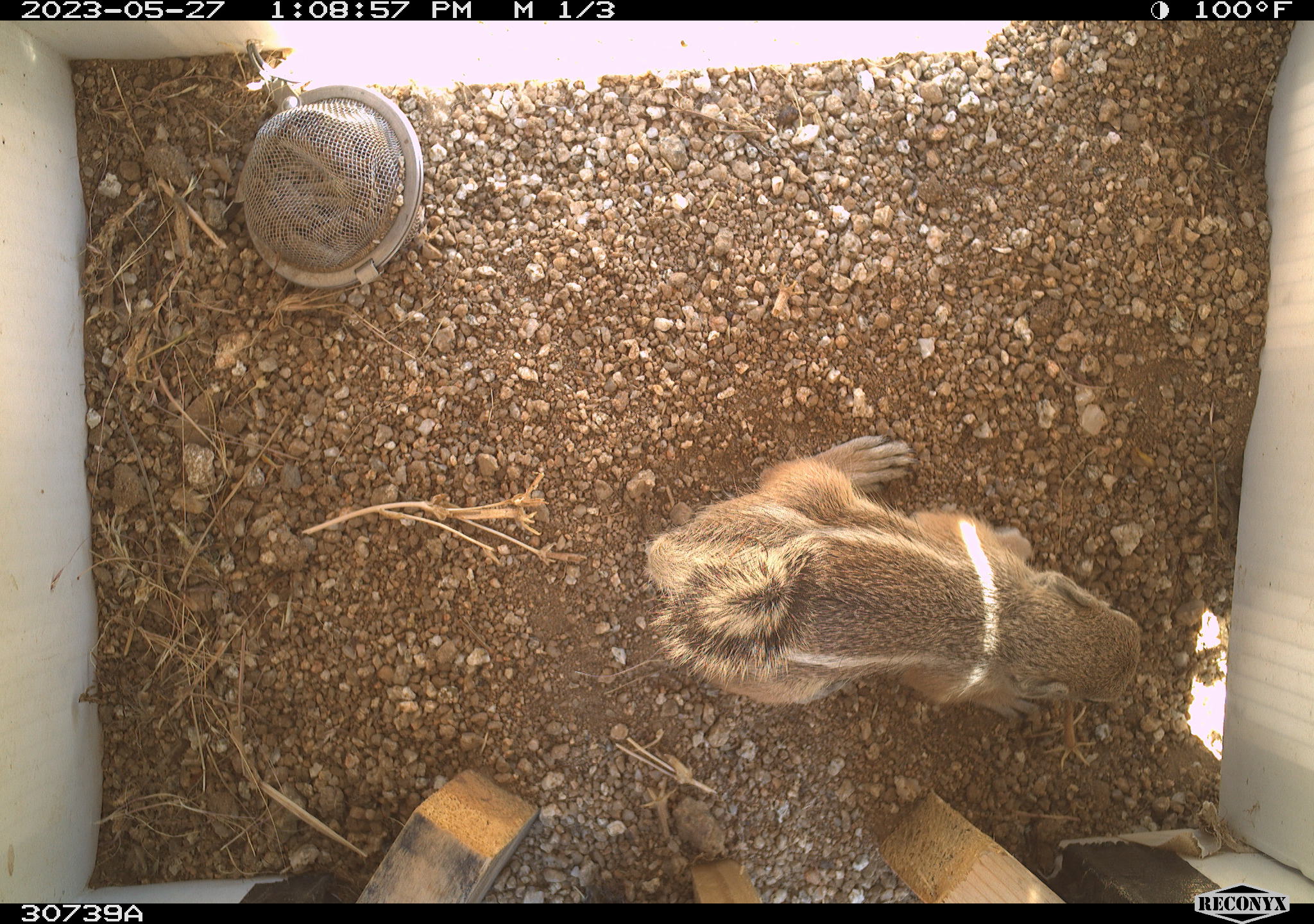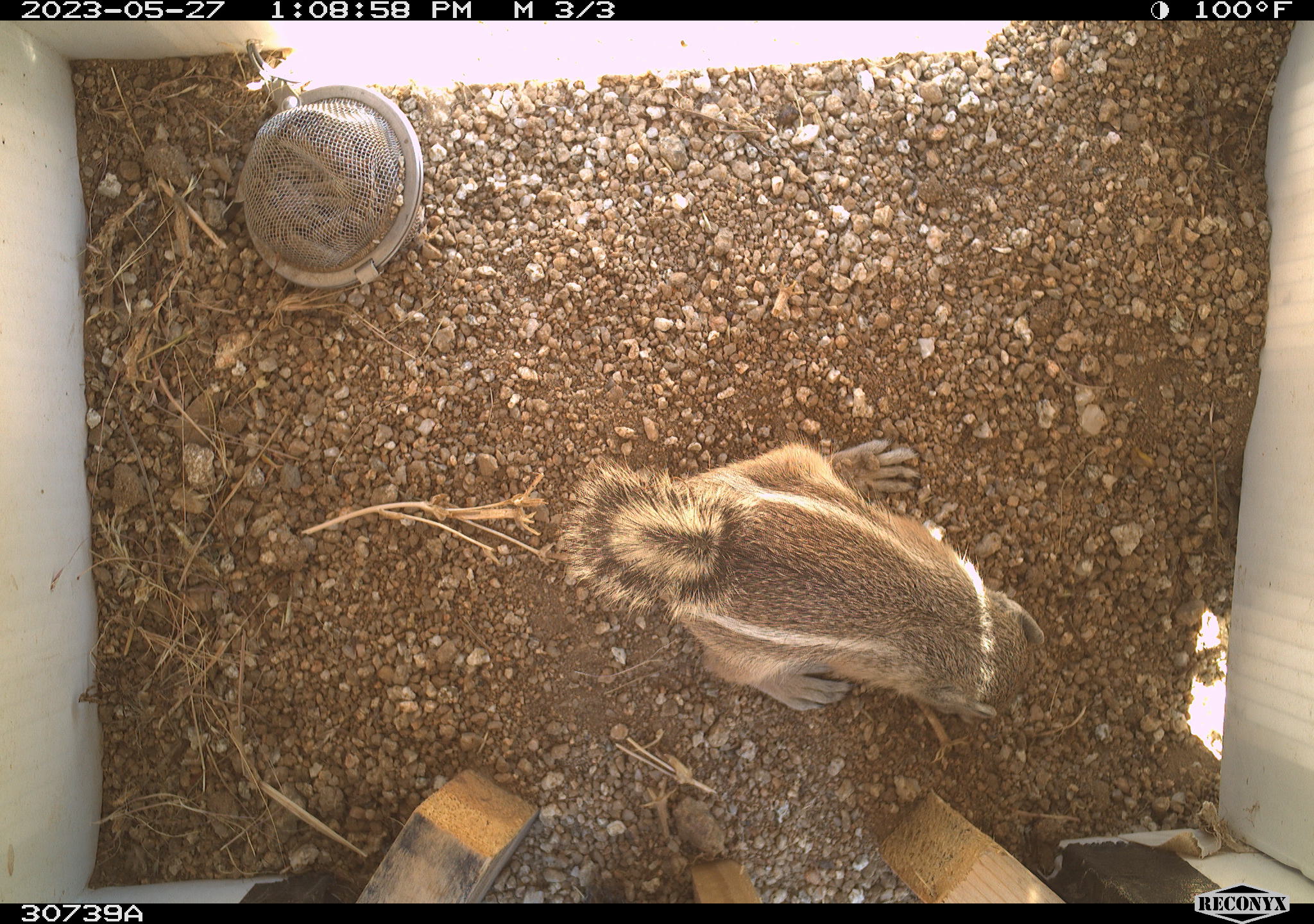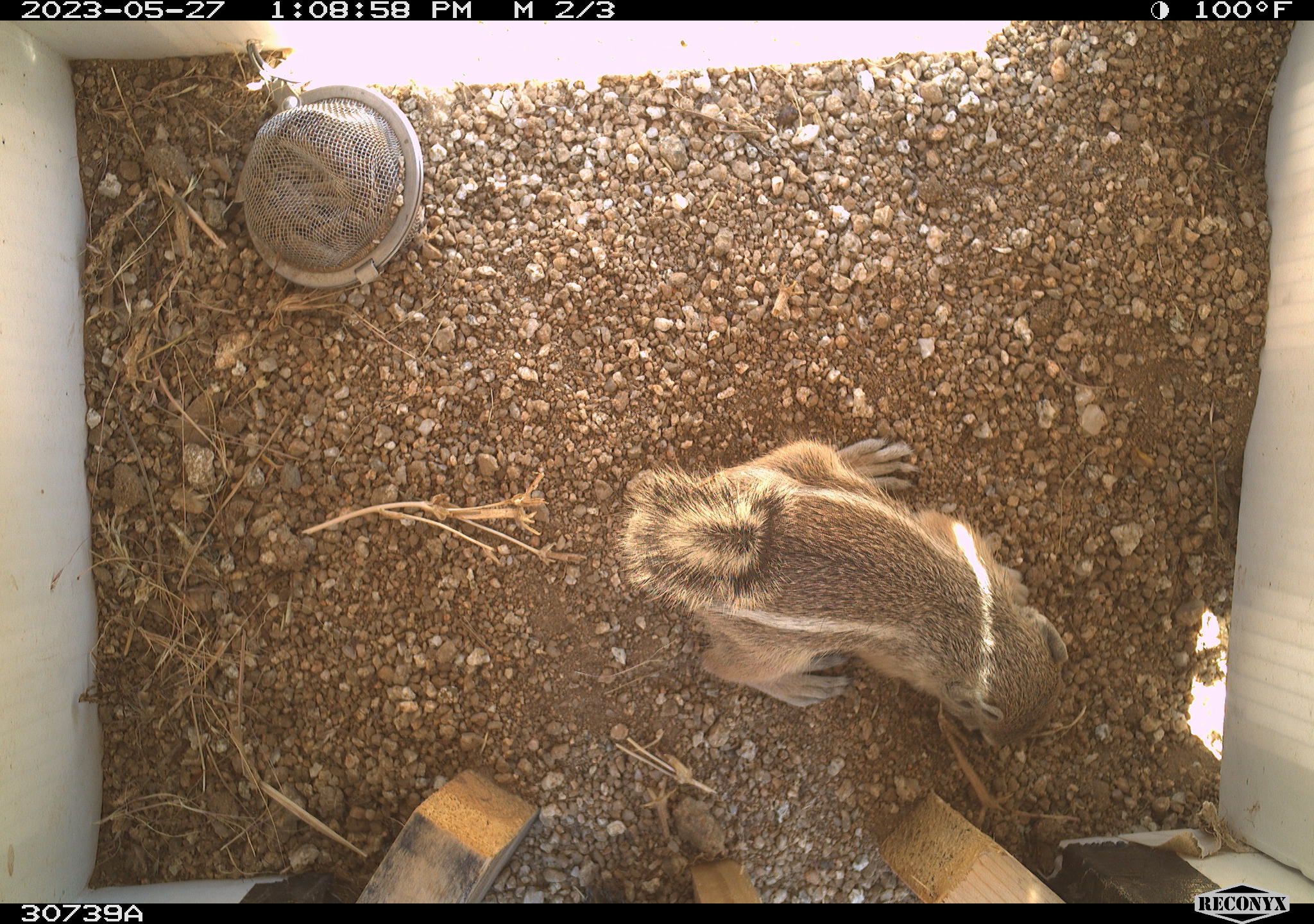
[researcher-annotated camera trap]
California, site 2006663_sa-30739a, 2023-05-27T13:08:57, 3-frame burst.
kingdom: Animalia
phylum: Chordata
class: Mammalia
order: Rodentia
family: Sciuridae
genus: Ammospermophilus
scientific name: Ammospermophilus leucurus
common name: white-tailed antelope squirrel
White-tailed antelope squirrel (Ammospermophilus leucurus).